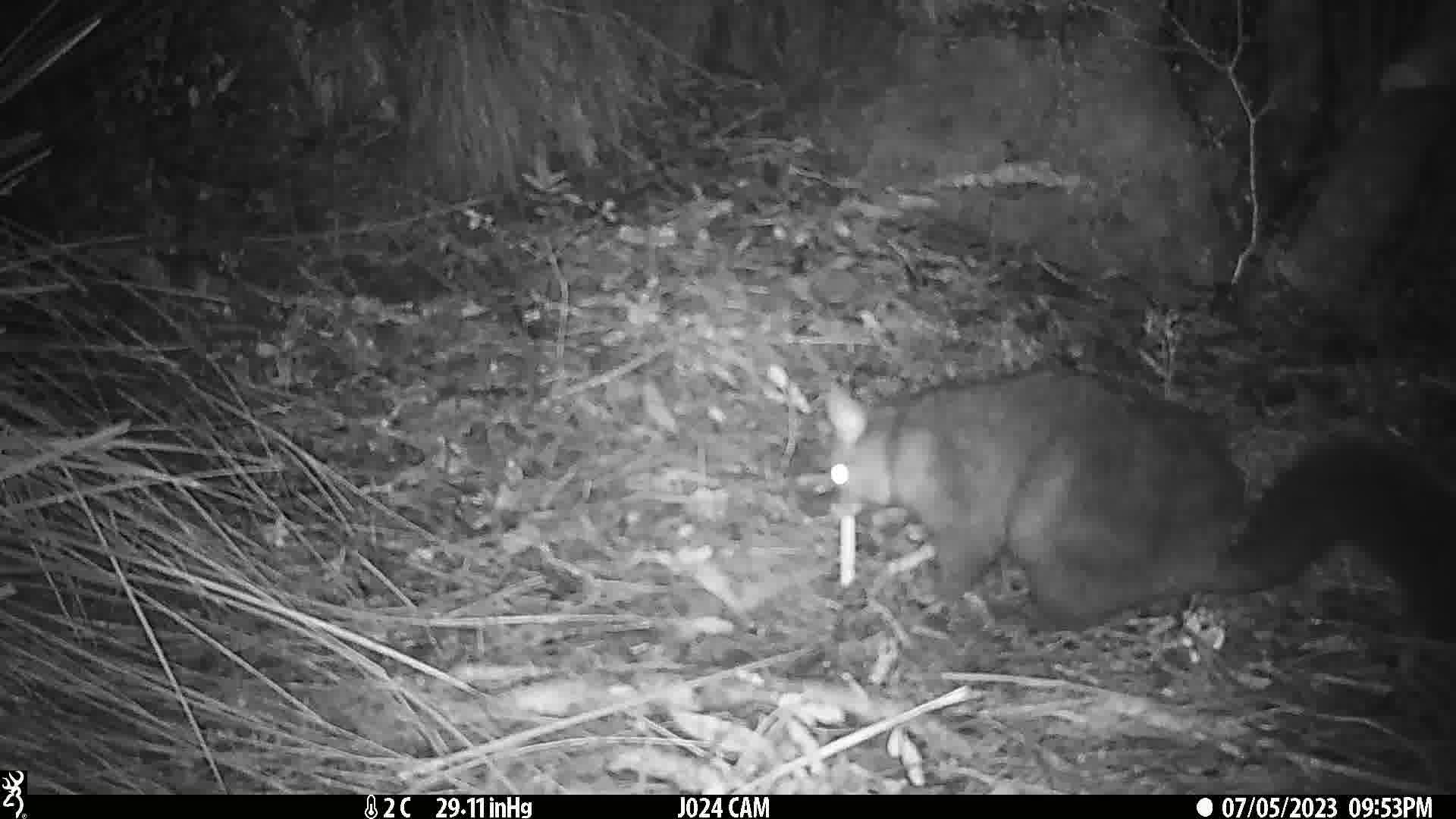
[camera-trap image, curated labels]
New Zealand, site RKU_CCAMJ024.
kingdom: Animalia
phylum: Chordata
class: Mammalia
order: Diprotodontia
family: Phalangeridae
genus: Trichosurus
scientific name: Trichosurus vulpecula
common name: common brushtail possum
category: possum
Possum (common brushtail possum) (Trichosurus vulpecula).